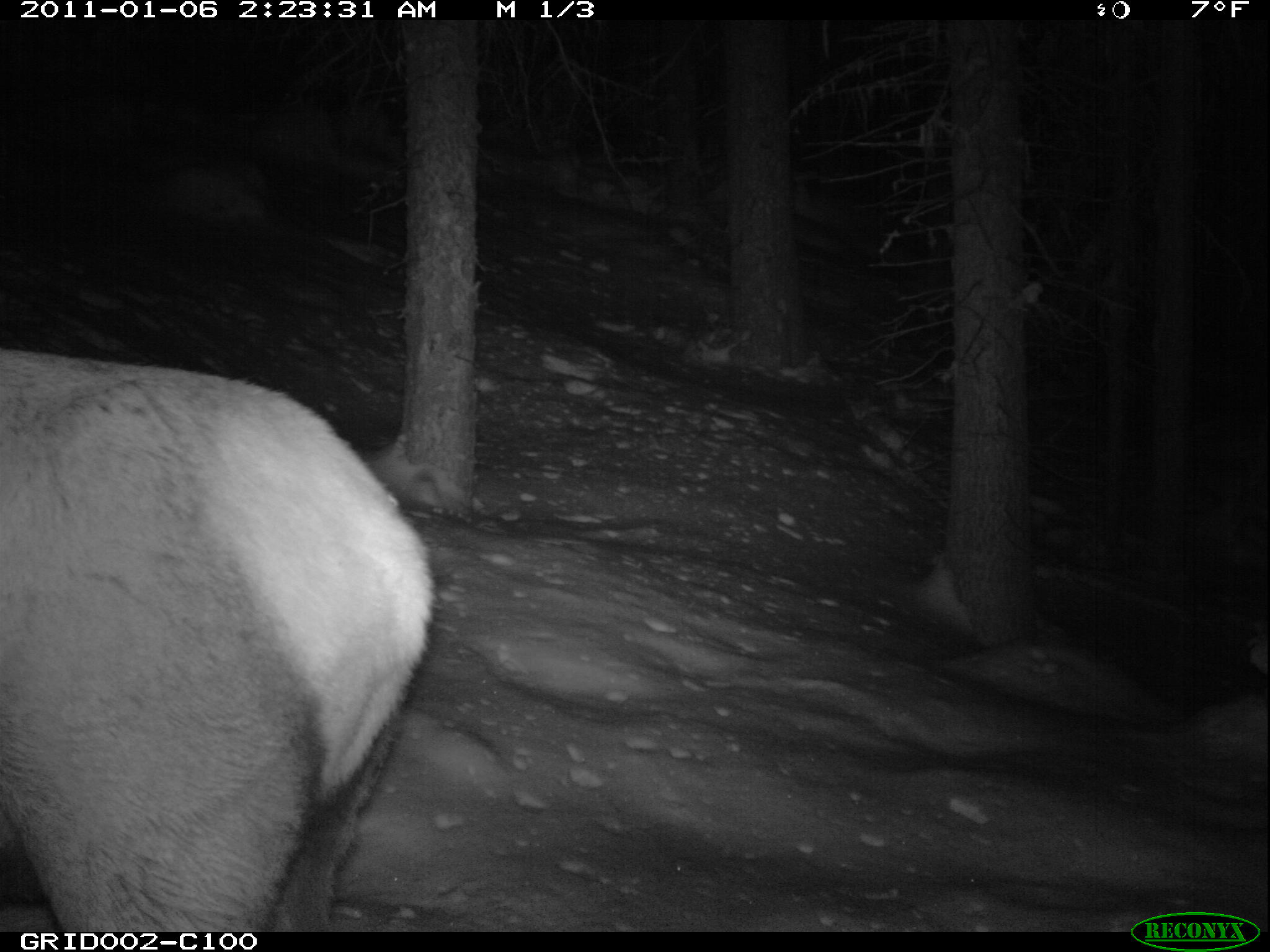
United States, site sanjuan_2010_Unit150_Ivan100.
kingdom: Animalia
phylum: Chordata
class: Mammalia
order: Artiodactyla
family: Cervidae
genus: Cervus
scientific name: Cervus elaphus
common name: red deer